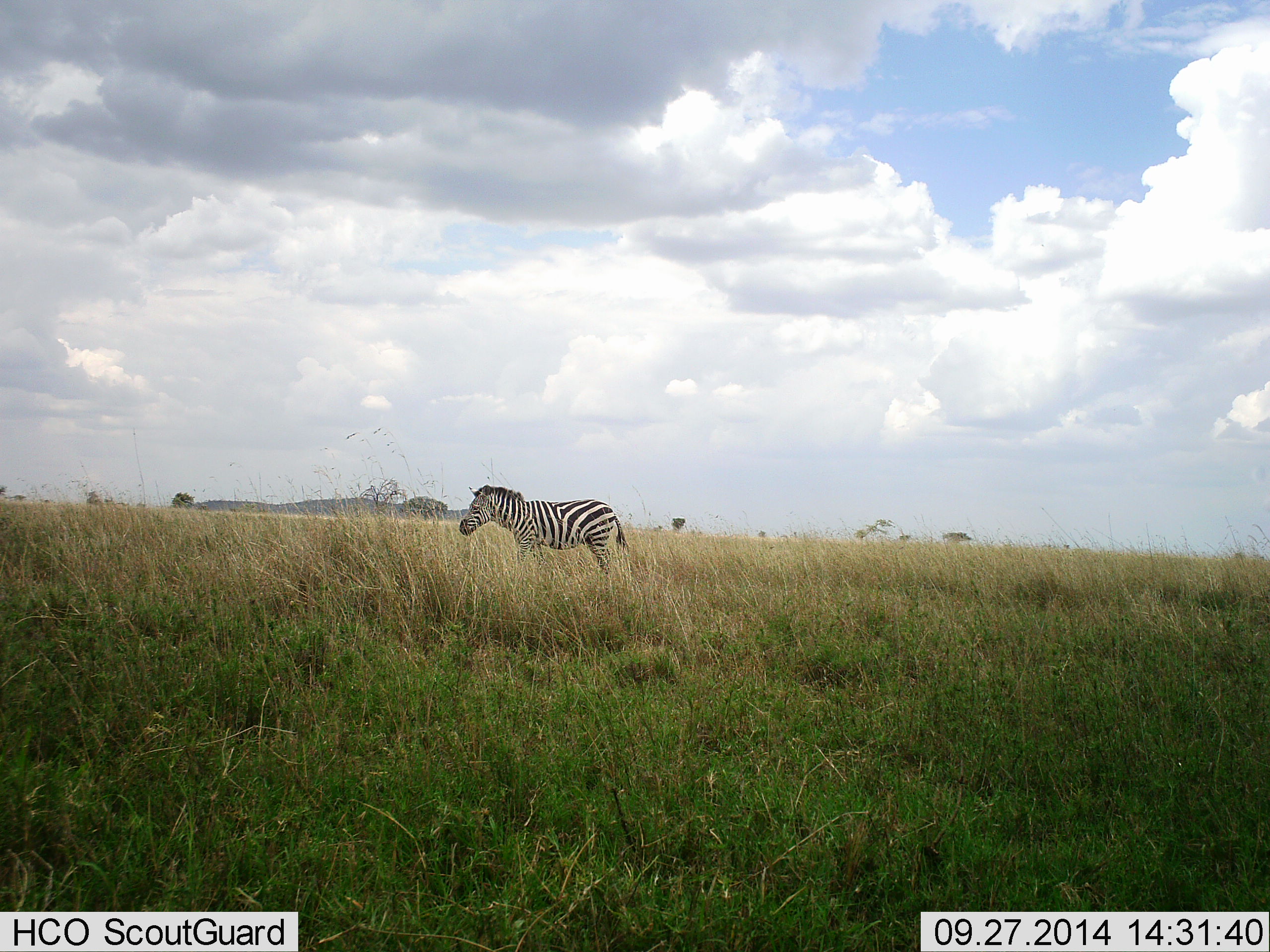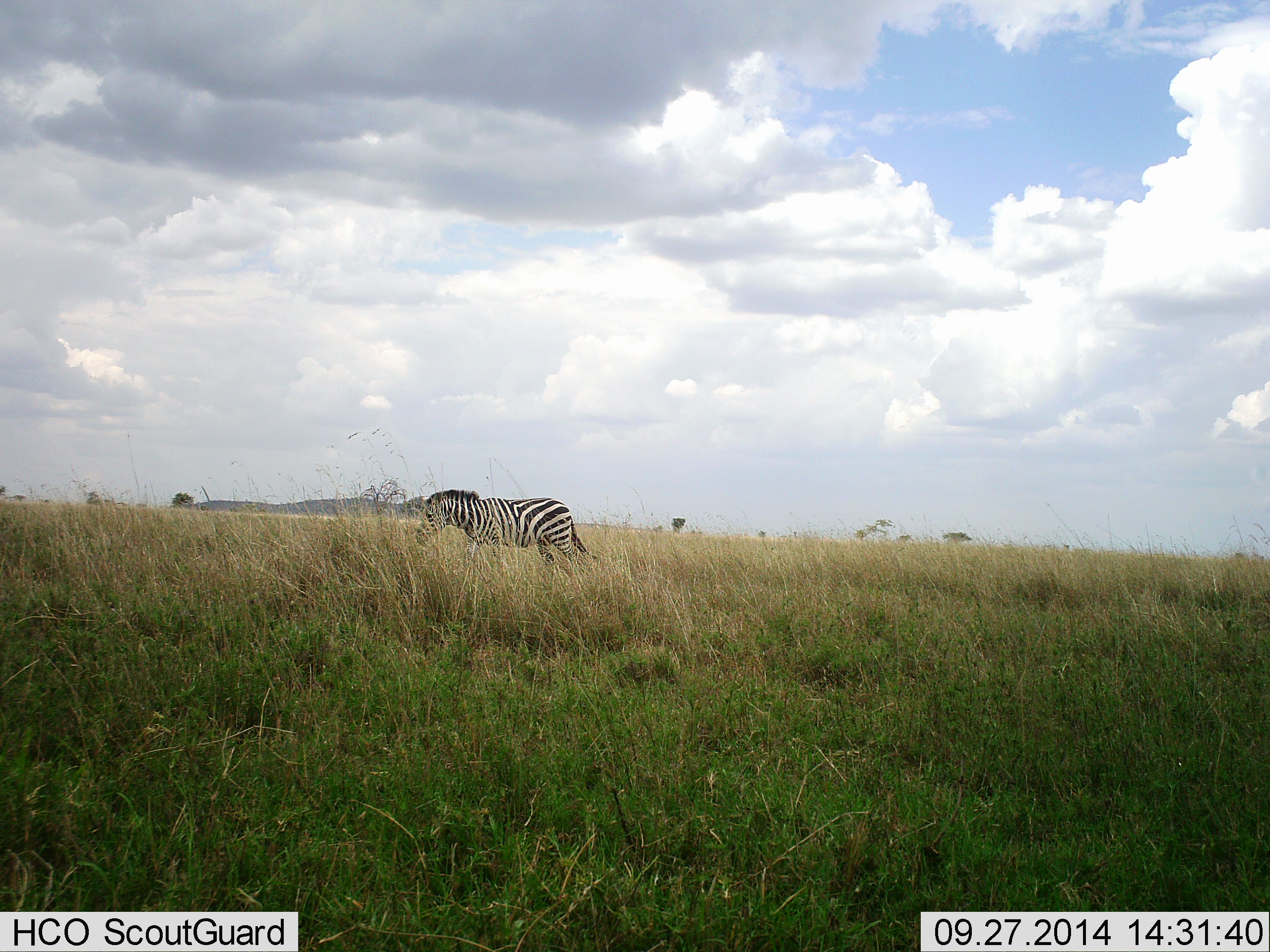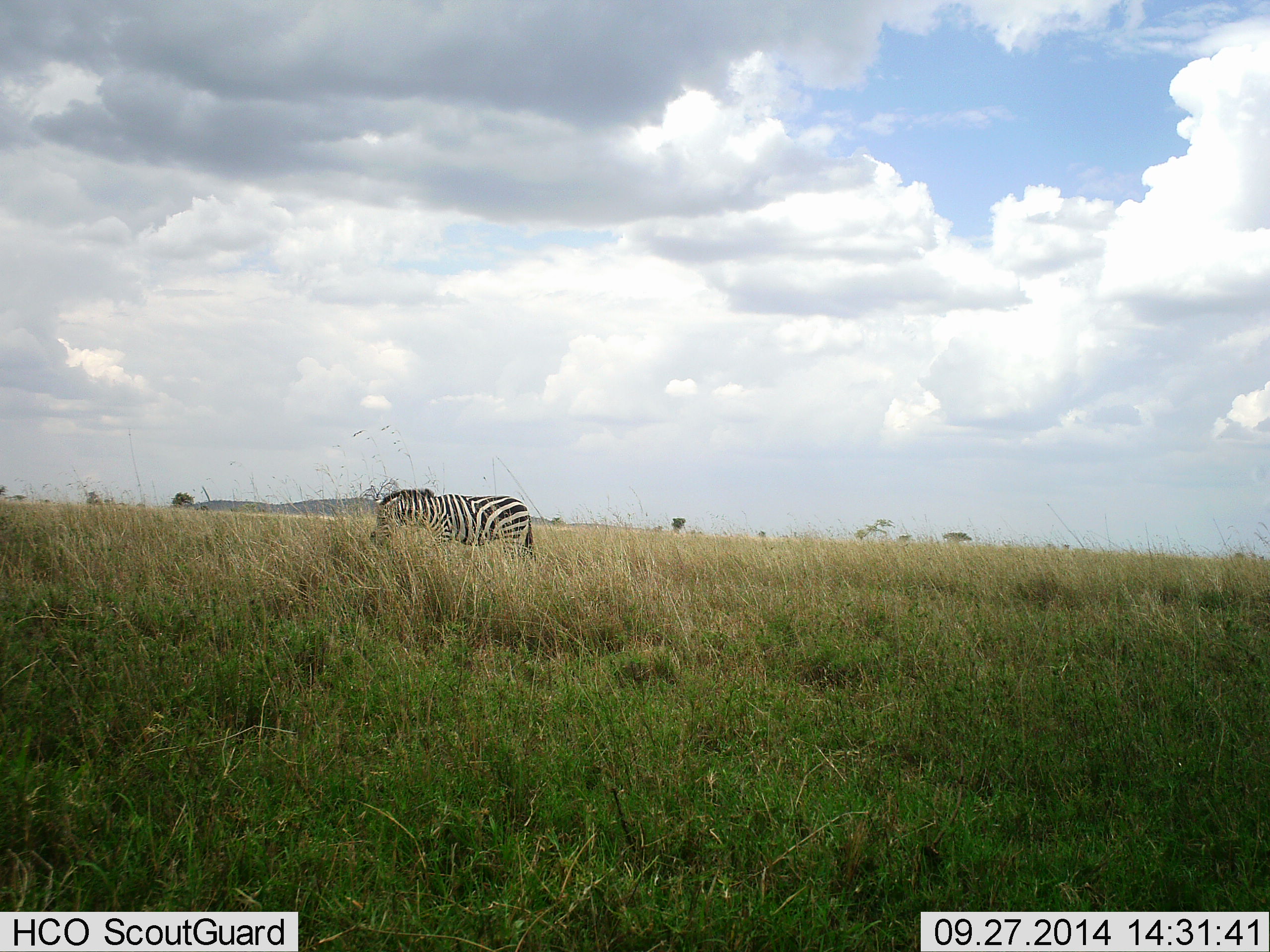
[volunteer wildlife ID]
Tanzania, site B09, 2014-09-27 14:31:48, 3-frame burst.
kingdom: Animalia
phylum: Chordata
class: Mammalia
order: Perissodactyla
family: Equidae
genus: Equus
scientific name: Equus quagga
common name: plains zebra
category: zebra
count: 1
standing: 0%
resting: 0%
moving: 100%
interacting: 0%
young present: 0%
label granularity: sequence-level